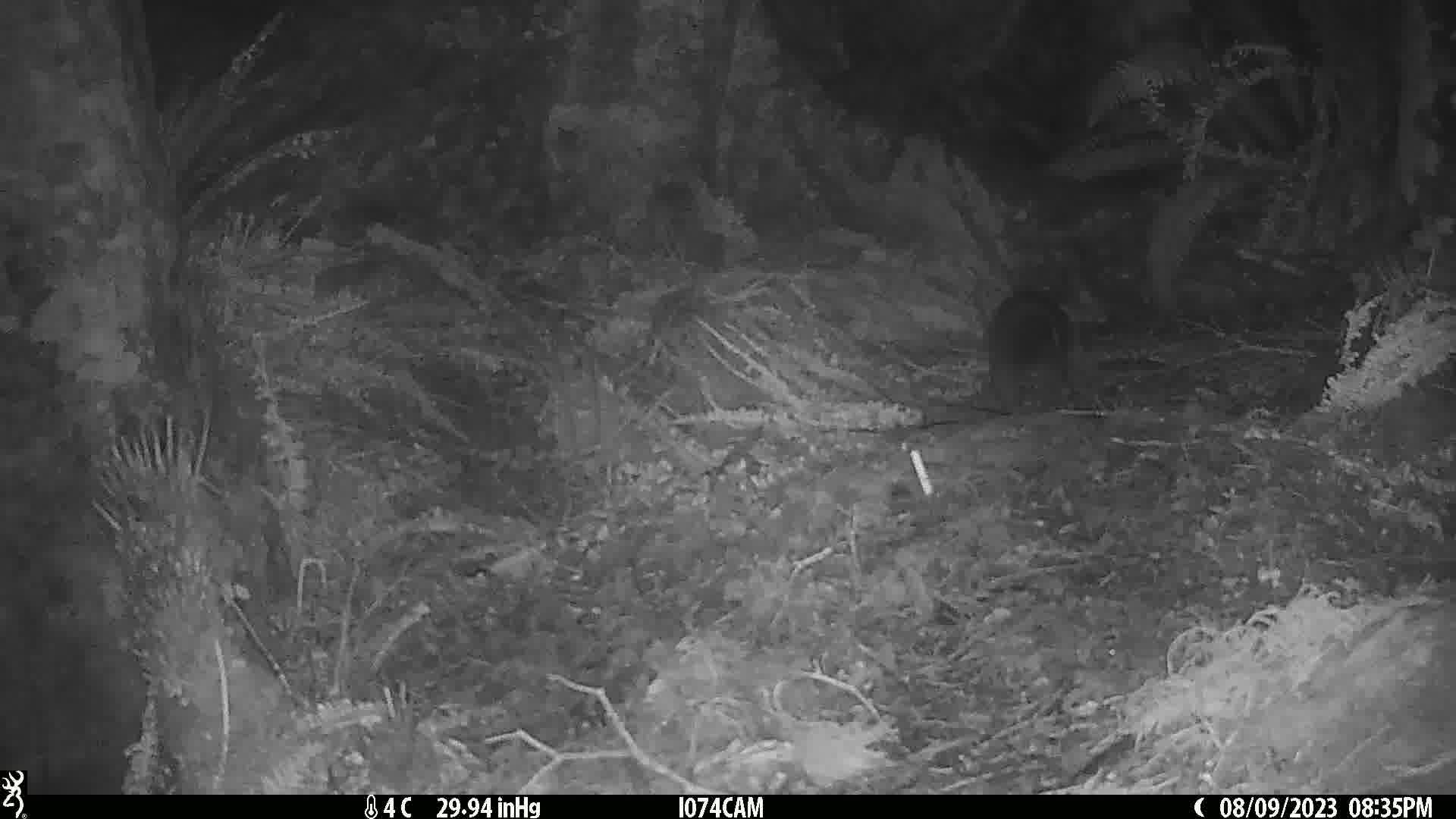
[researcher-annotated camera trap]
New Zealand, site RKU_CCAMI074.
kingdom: Animalia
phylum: Chordata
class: Mammalia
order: Diprotodontia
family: Phalangeridae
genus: Trichosurus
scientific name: Trichosurus vulpecula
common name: common brushtail possum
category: possum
Possum (common brushtail possum) (Trichosurus vulpecula).